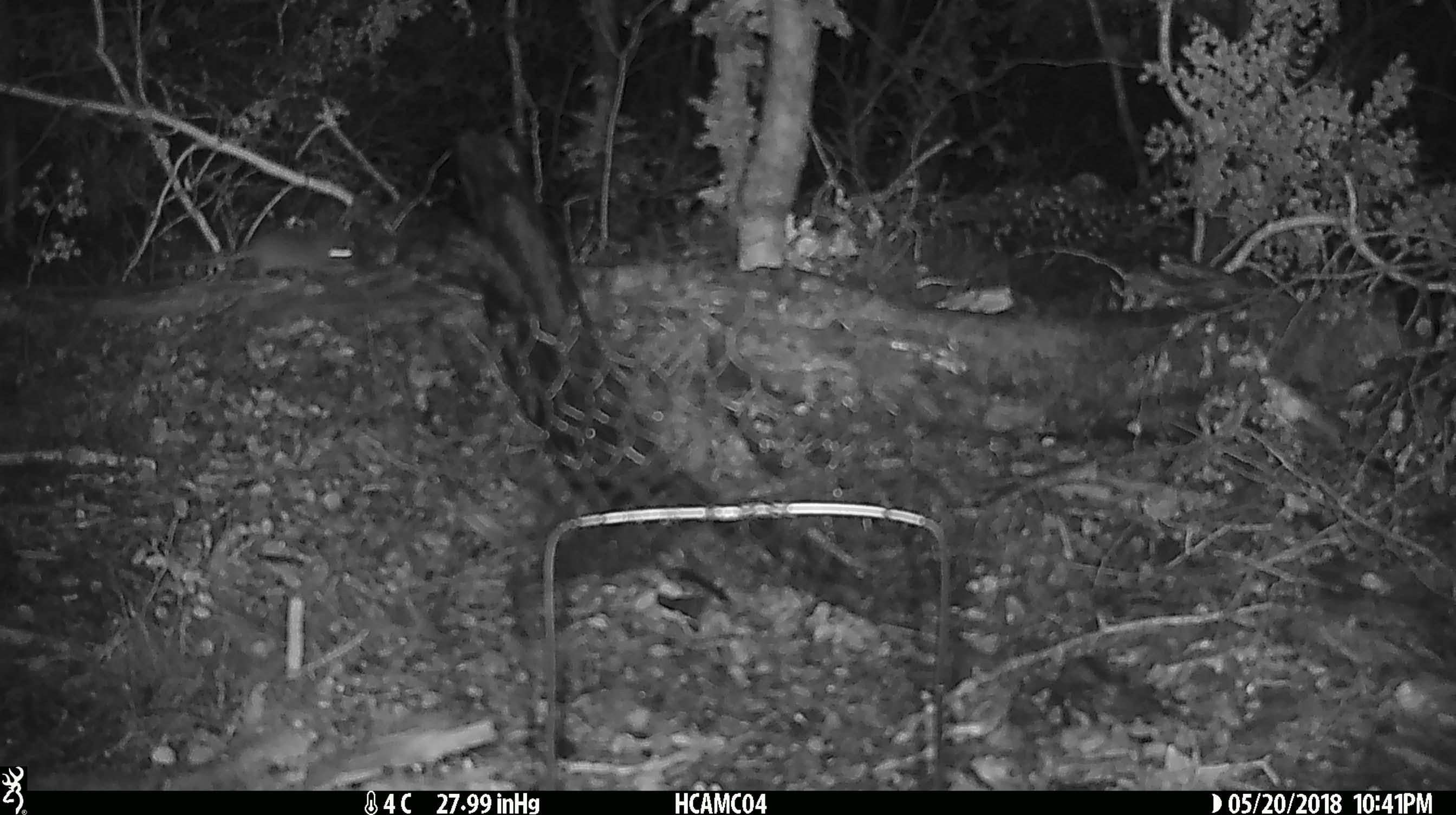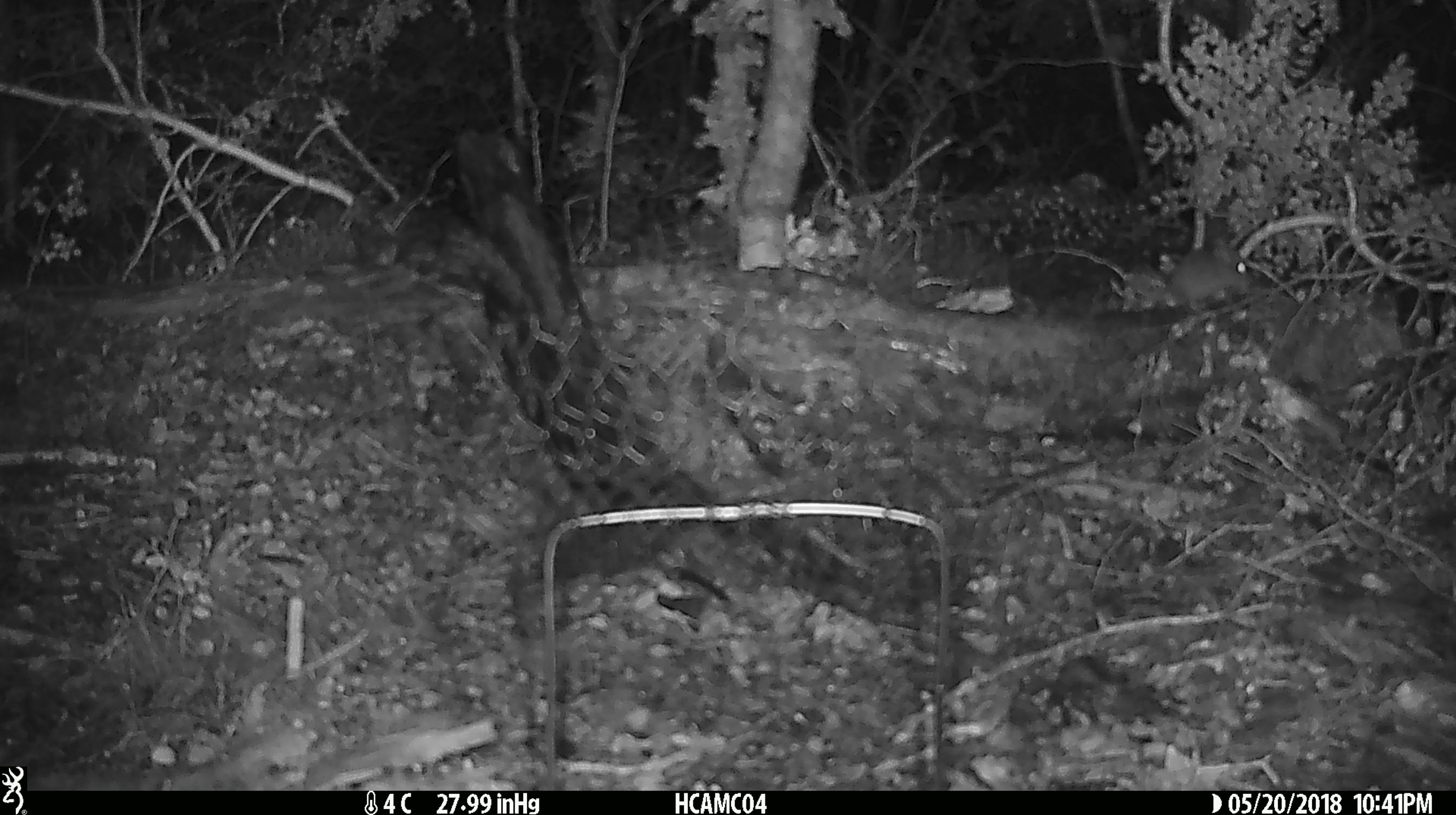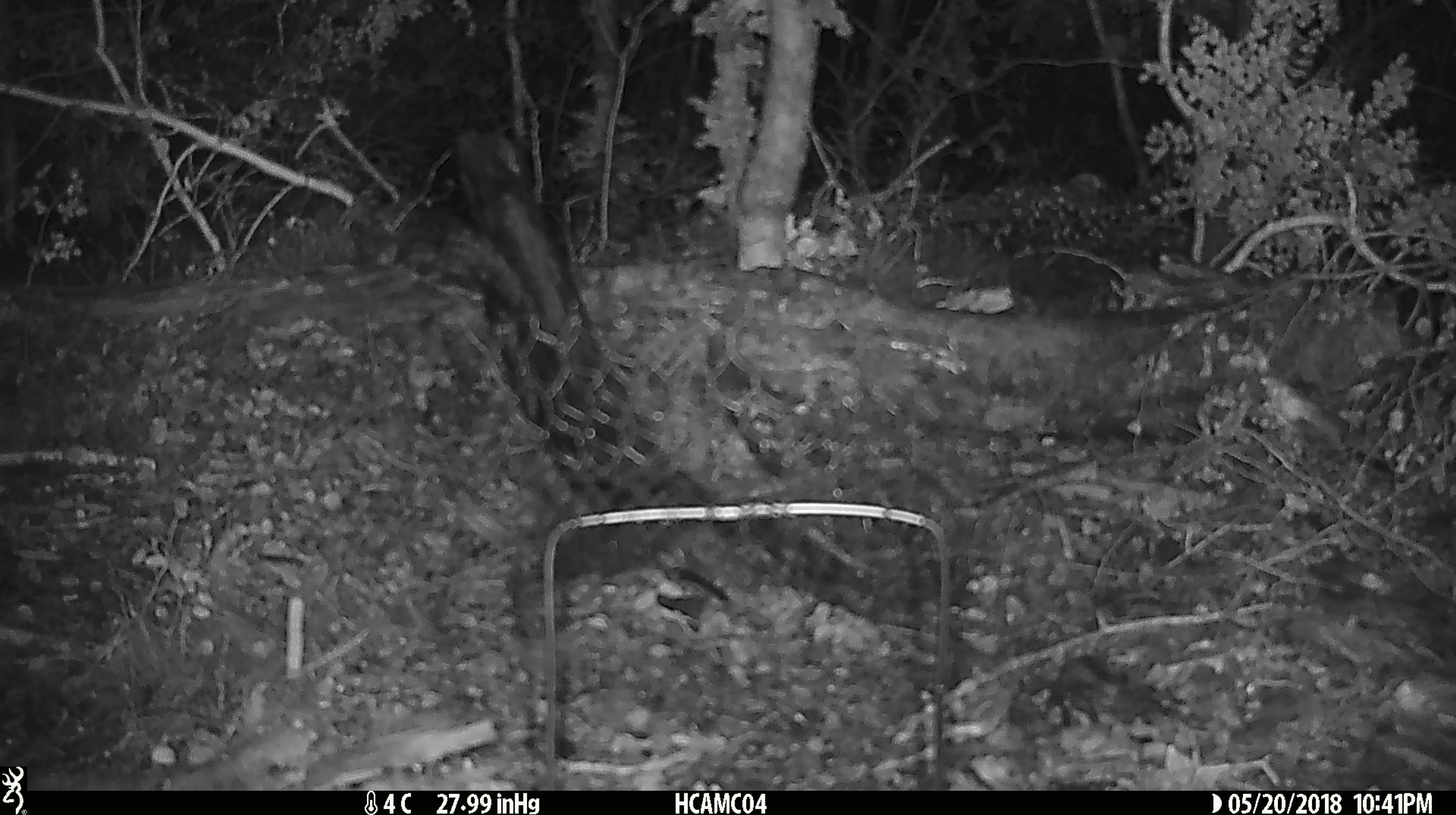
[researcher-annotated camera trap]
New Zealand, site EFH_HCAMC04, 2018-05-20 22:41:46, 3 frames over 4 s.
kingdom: Animalia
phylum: Chordata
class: Mammalia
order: Rodentia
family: Muridae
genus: Mus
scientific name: Mus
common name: mouse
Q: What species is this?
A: Mouse (Mus).